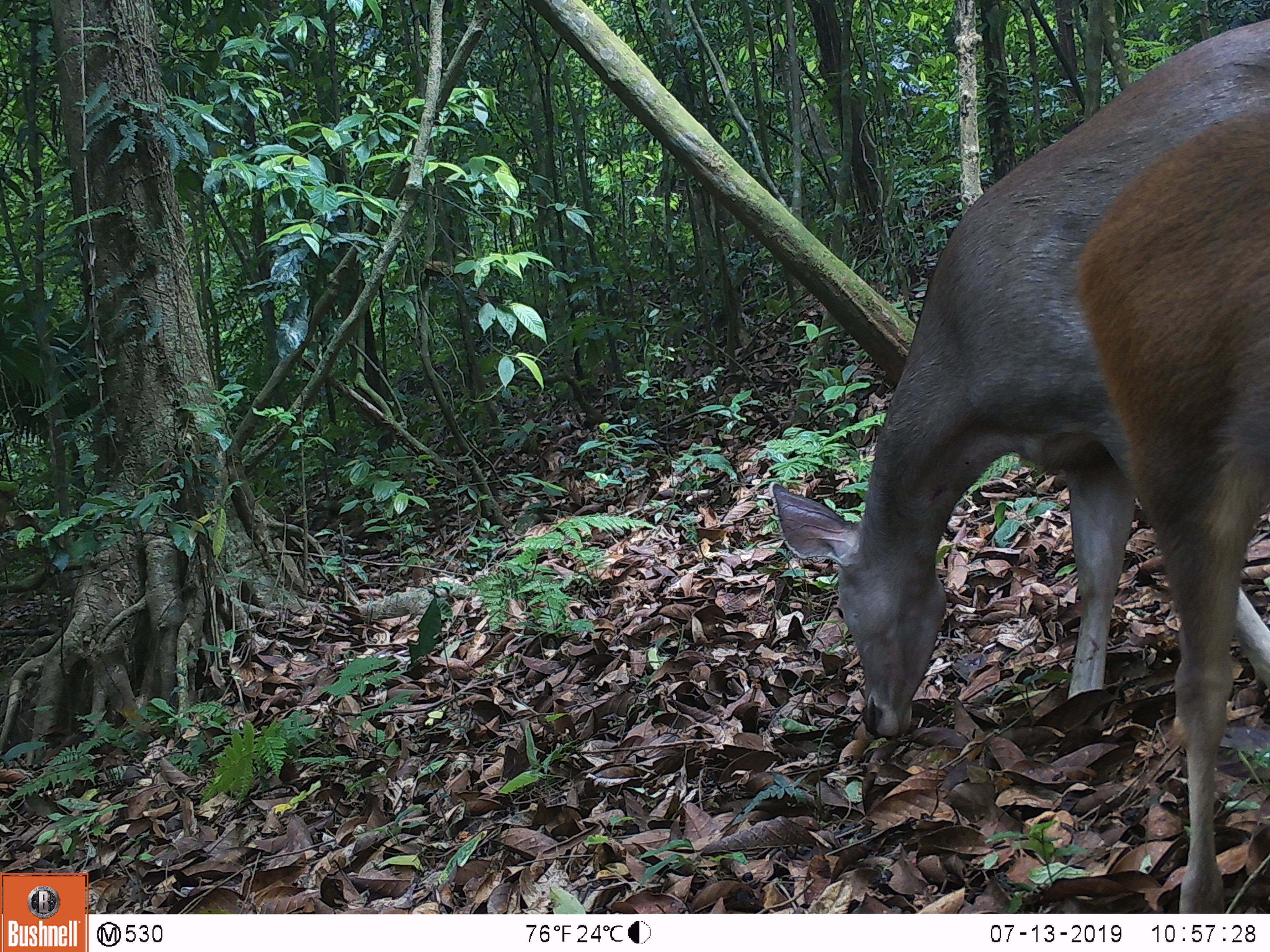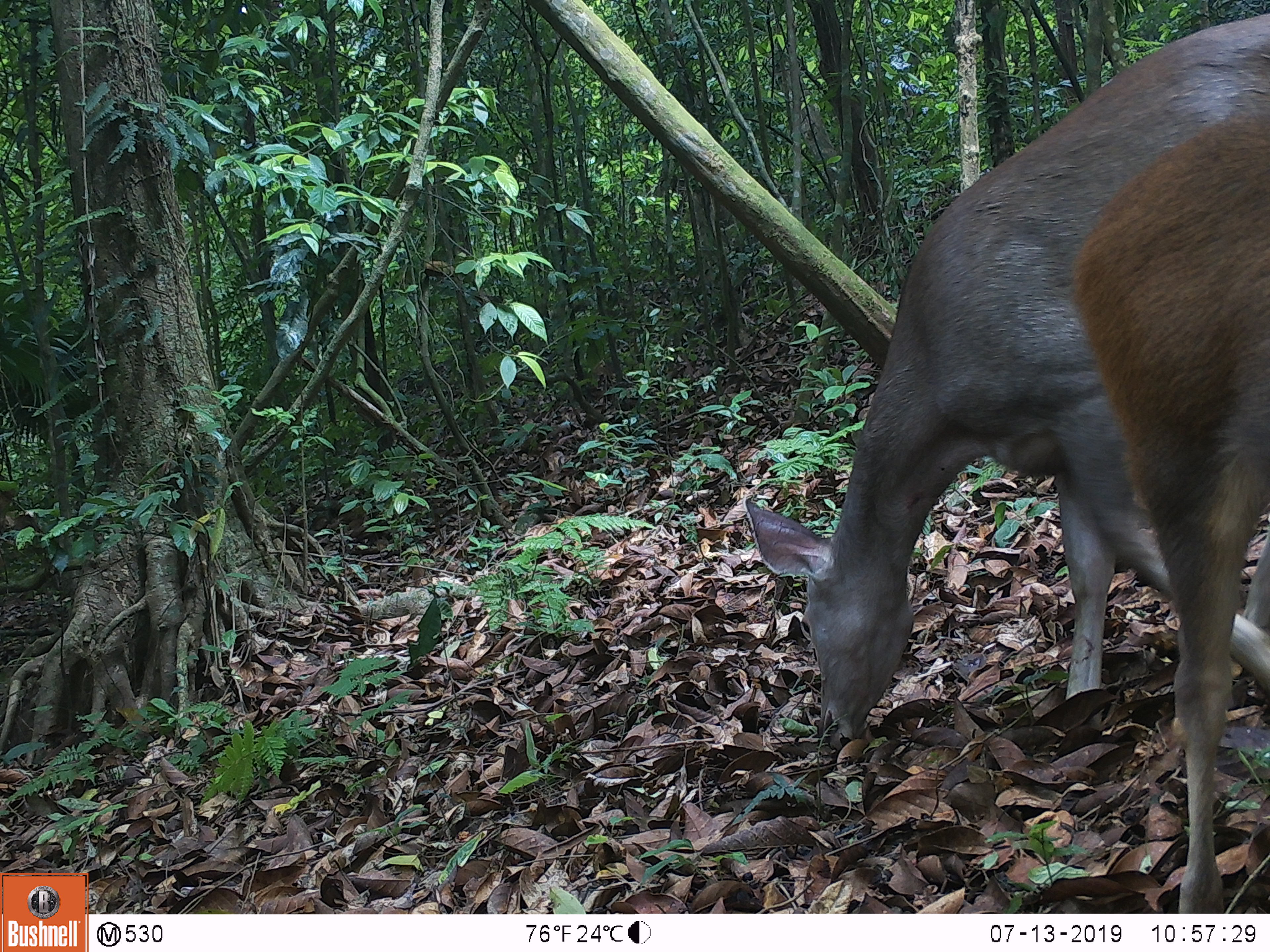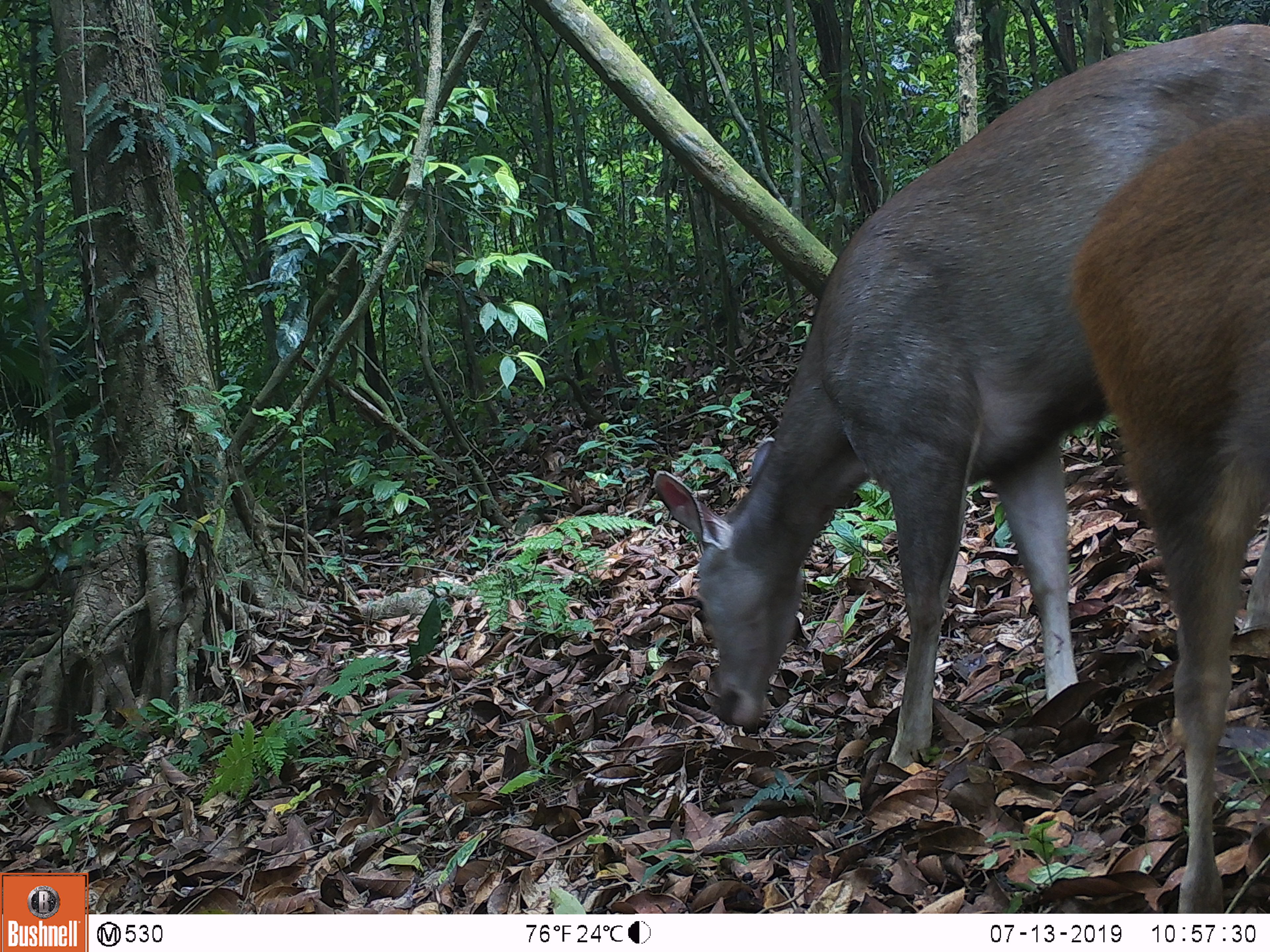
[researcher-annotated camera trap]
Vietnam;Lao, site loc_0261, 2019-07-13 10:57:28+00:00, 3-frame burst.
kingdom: Animalia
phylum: Chordata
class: Mammalia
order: Artiodactyla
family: Cervidae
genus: Rusa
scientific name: Rusa unicolor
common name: sambar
Sambar (Rusa unicolor). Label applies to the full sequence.